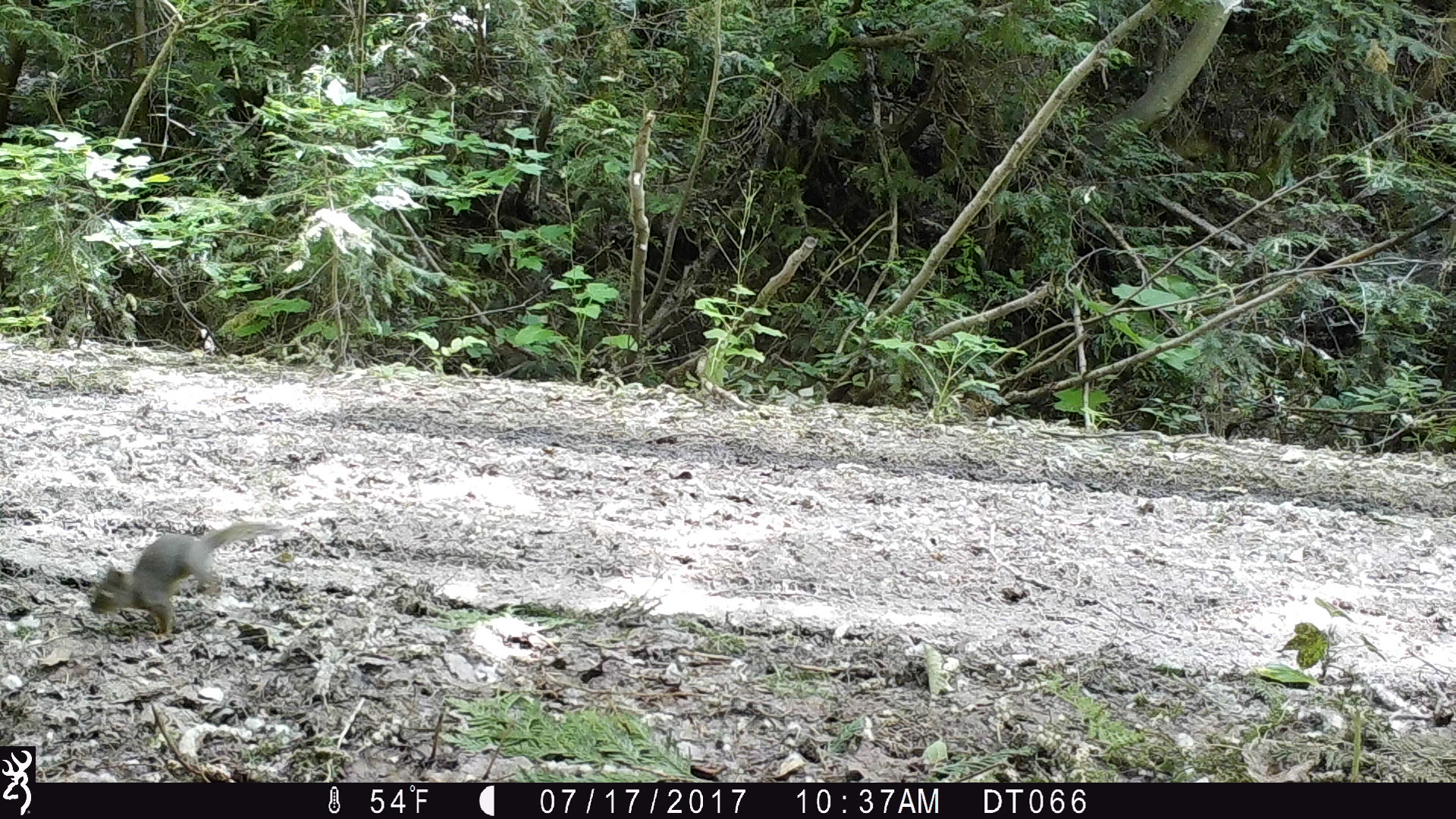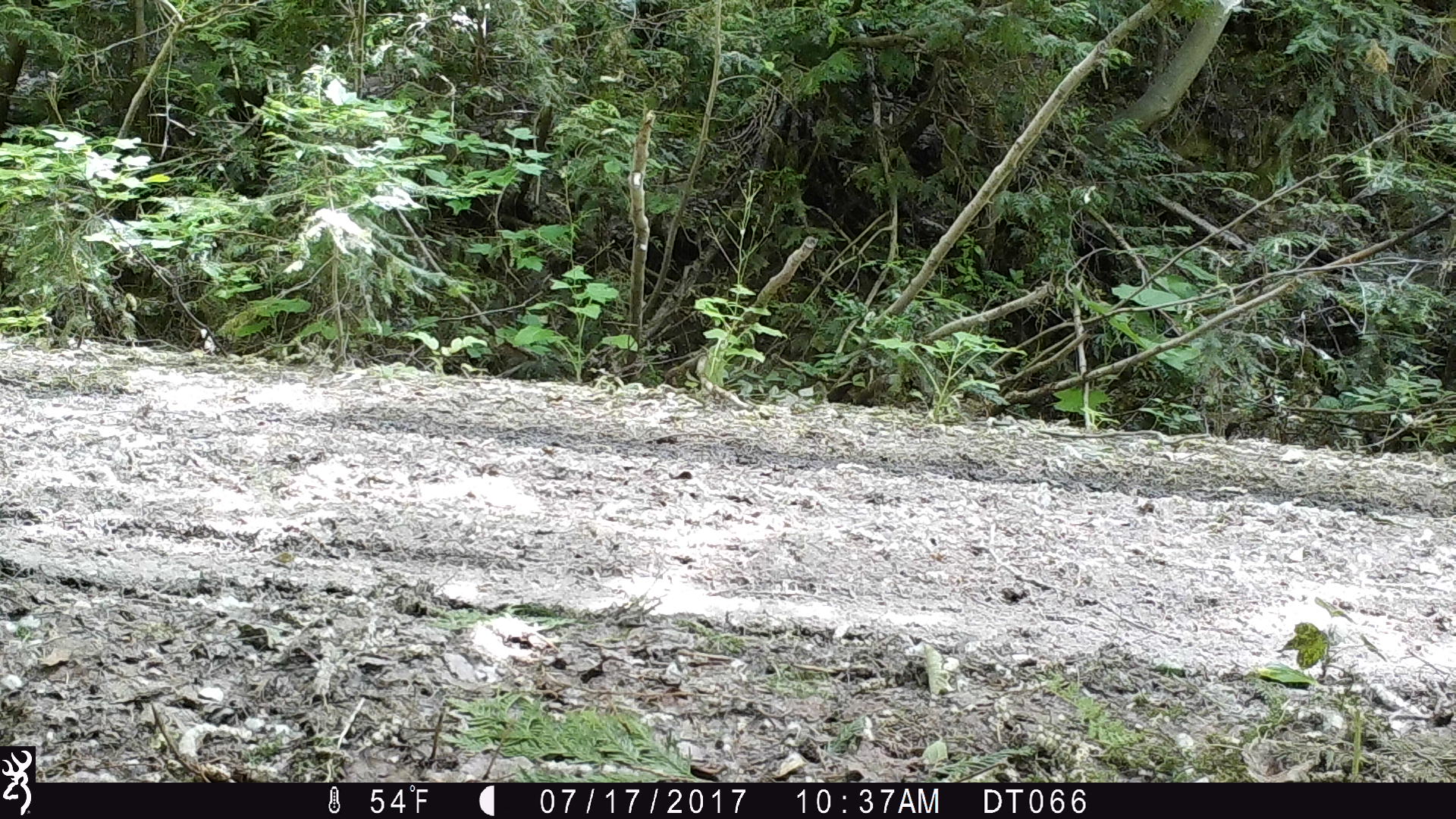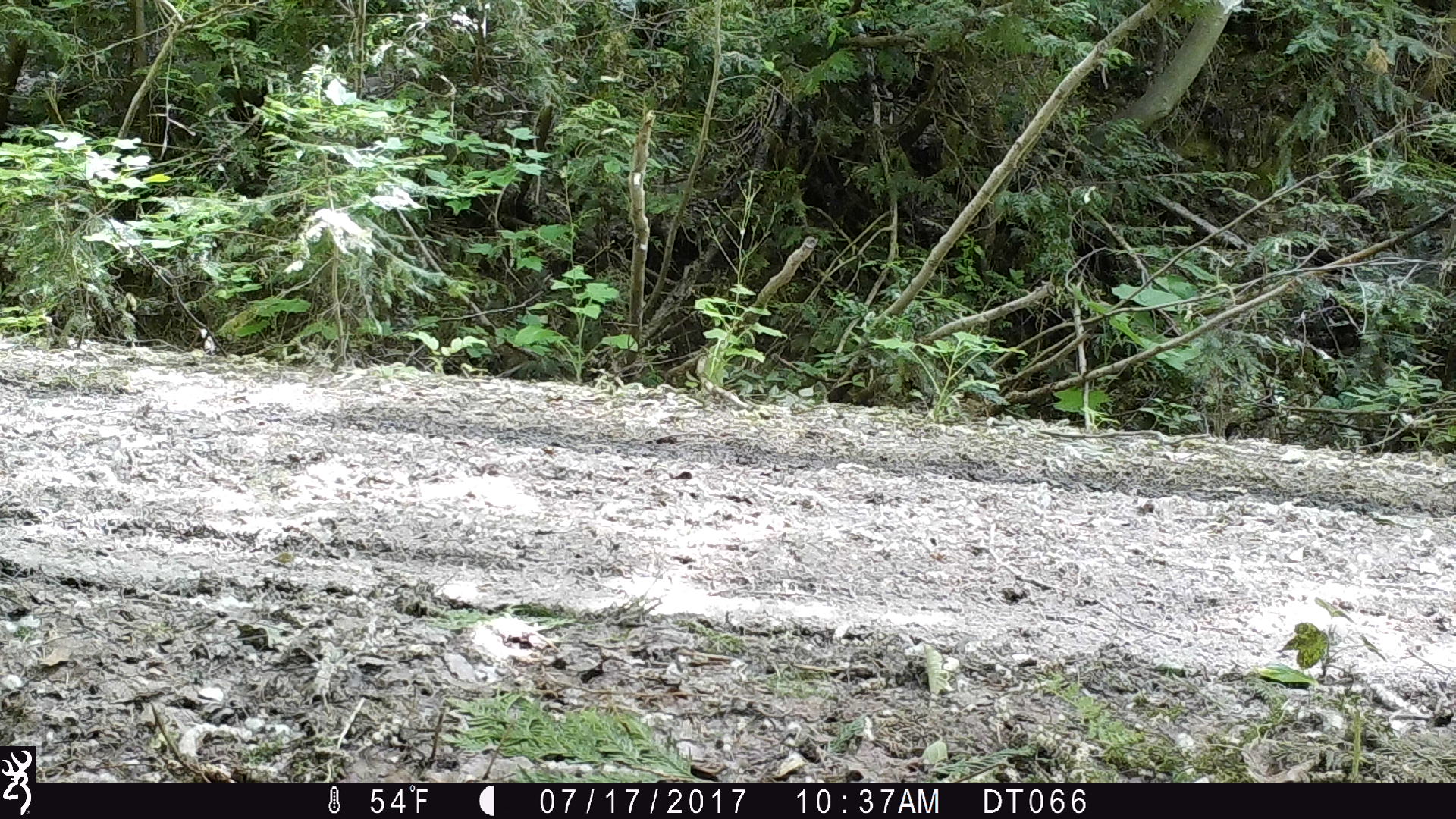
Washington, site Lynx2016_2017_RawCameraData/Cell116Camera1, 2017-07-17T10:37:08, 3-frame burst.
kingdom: Animalia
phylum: Chordata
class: Mammalia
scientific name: Mammalia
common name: small mammal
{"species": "small mammal (Mammalia)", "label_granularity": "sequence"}